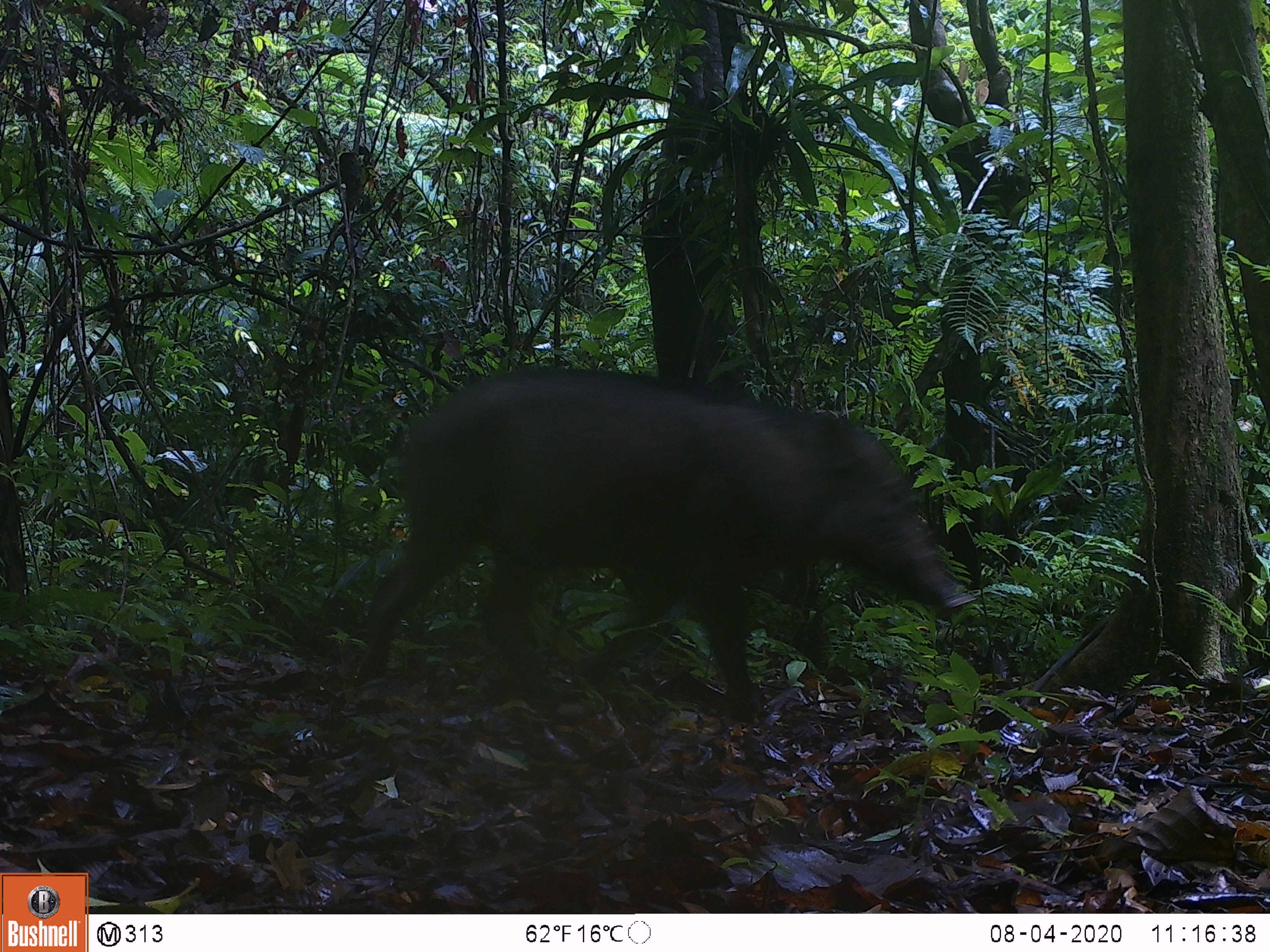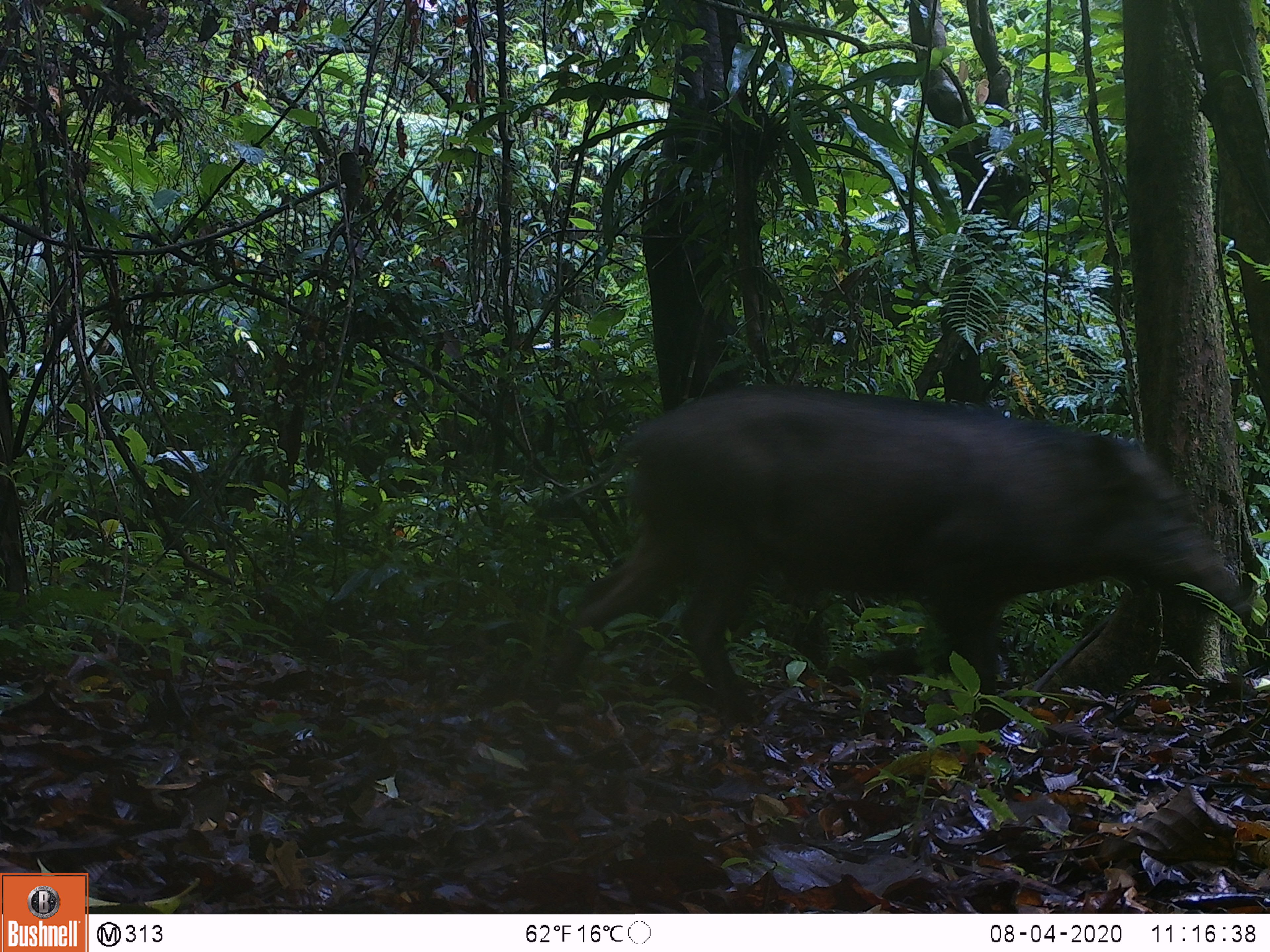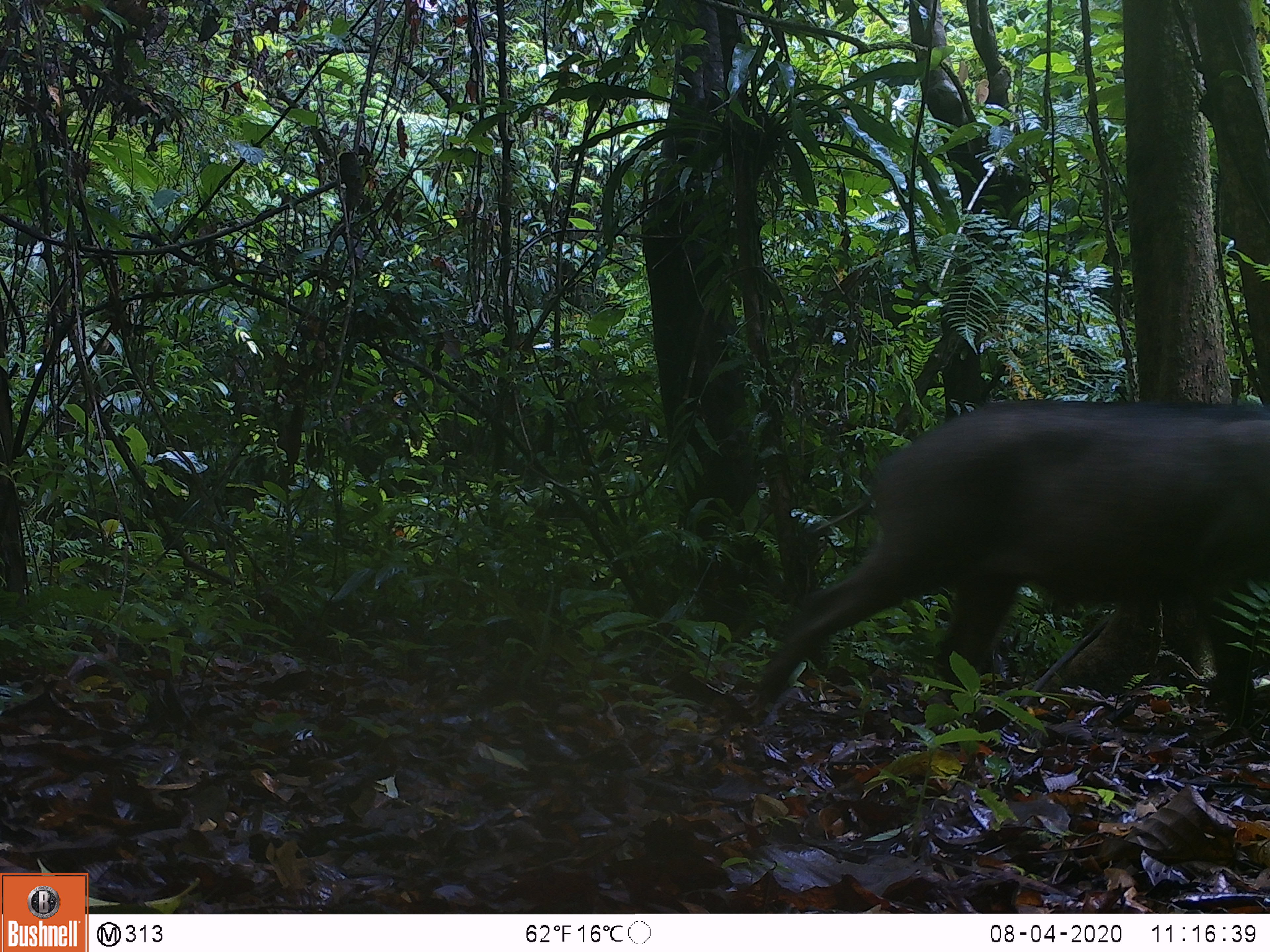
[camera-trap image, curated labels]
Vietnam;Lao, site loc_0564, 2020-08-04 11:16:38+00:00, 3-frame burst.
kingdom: Animalia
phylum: Chordata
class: Mammalia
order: Artiodactyla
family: Suidae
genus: Sus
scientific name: Sus scrofa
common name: eurasian wild pig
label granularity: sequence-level